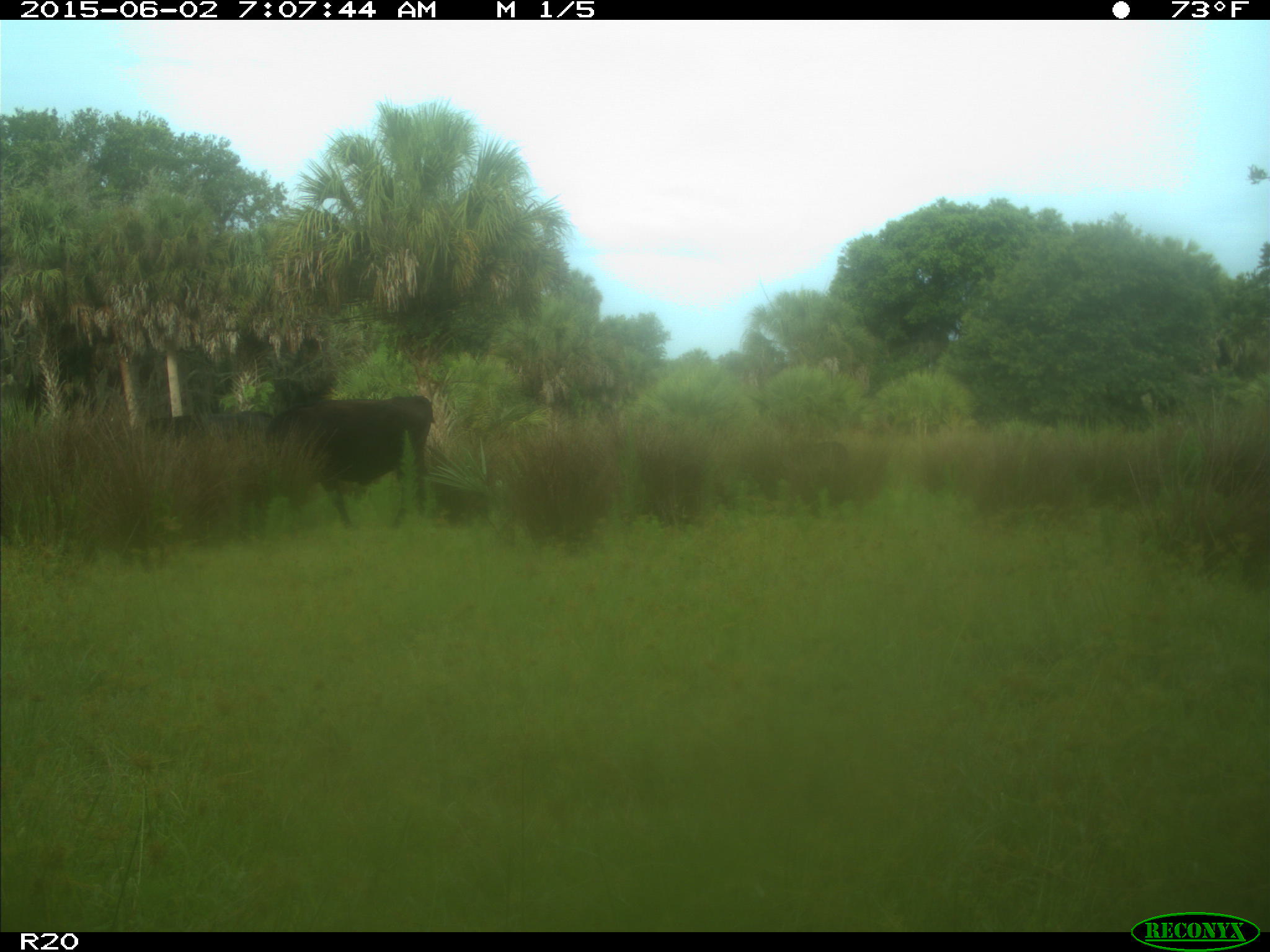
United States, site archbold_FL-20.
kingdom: Animalia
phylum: Chordata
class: Mammalia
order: Artiodactyla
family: Bovidae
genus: Bos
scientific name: Bos taurus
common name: domestic cow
Bos taurus (domestic cow).